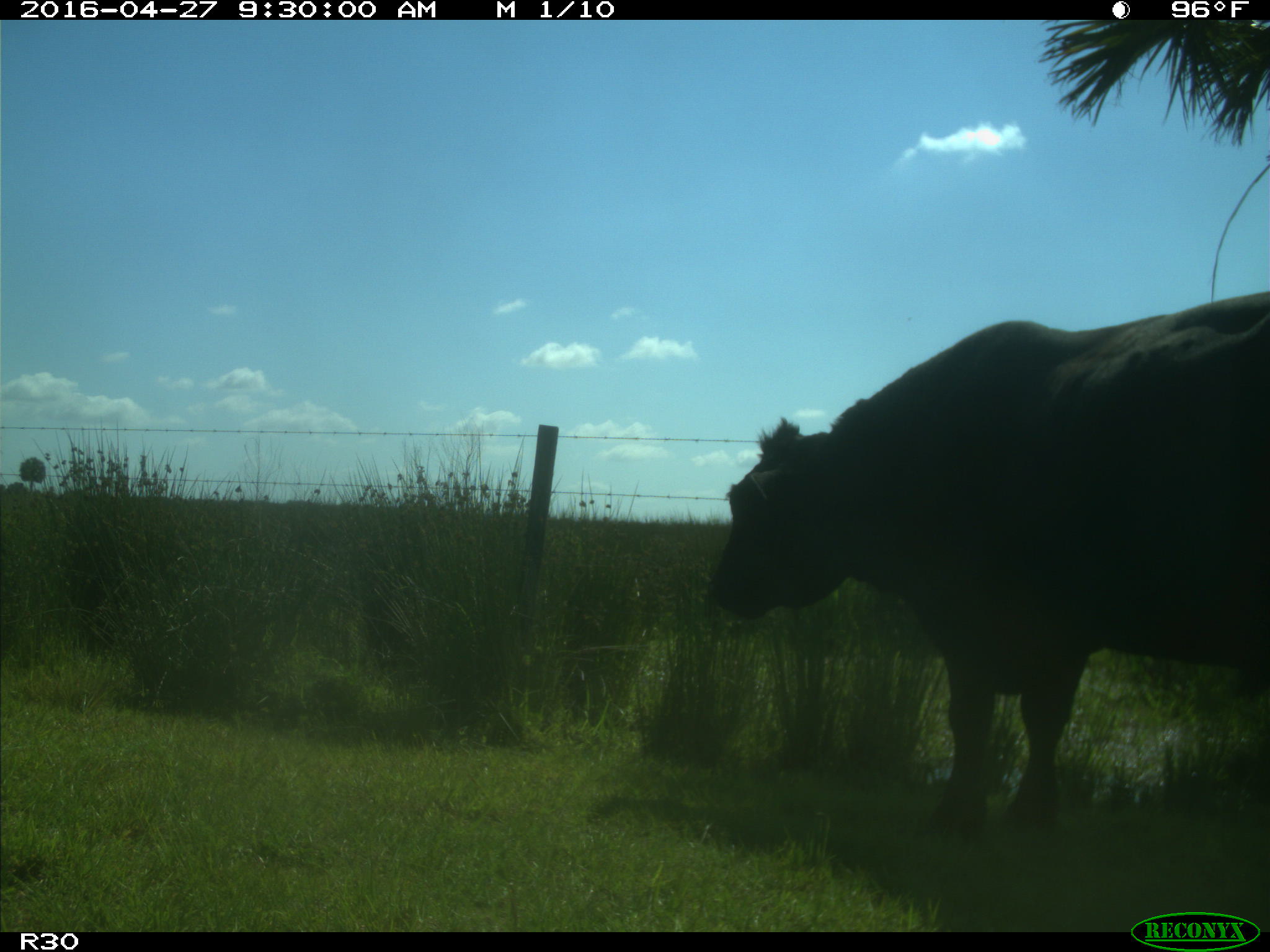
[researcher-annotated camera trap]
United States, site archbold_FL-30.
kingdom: Animalia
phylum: Chordata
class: Mammalia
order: Artiodactyla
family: Bovidae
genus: Bos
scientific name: Bos taurus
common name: domestic cow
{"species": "Bos taurus (domestic cow)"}